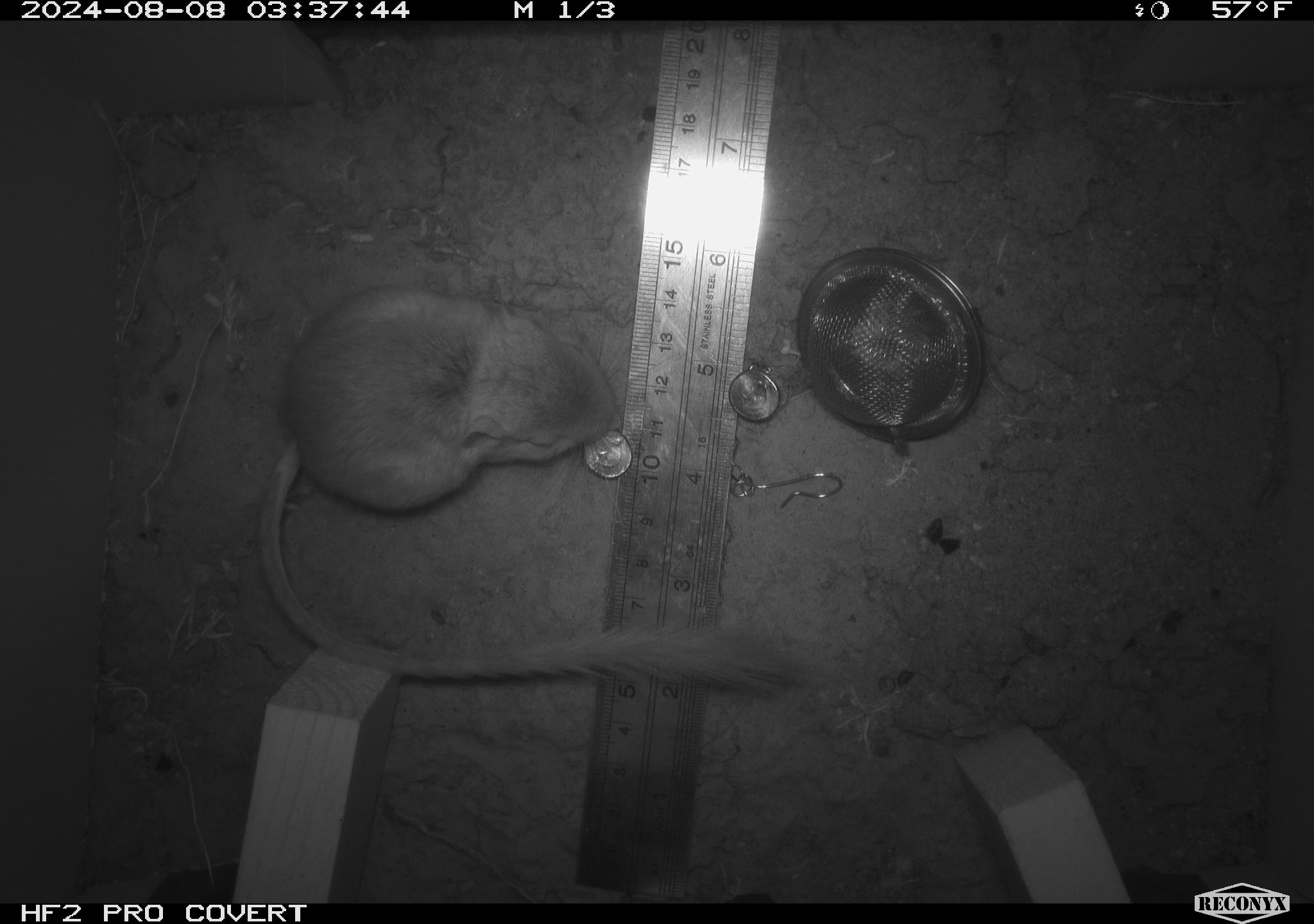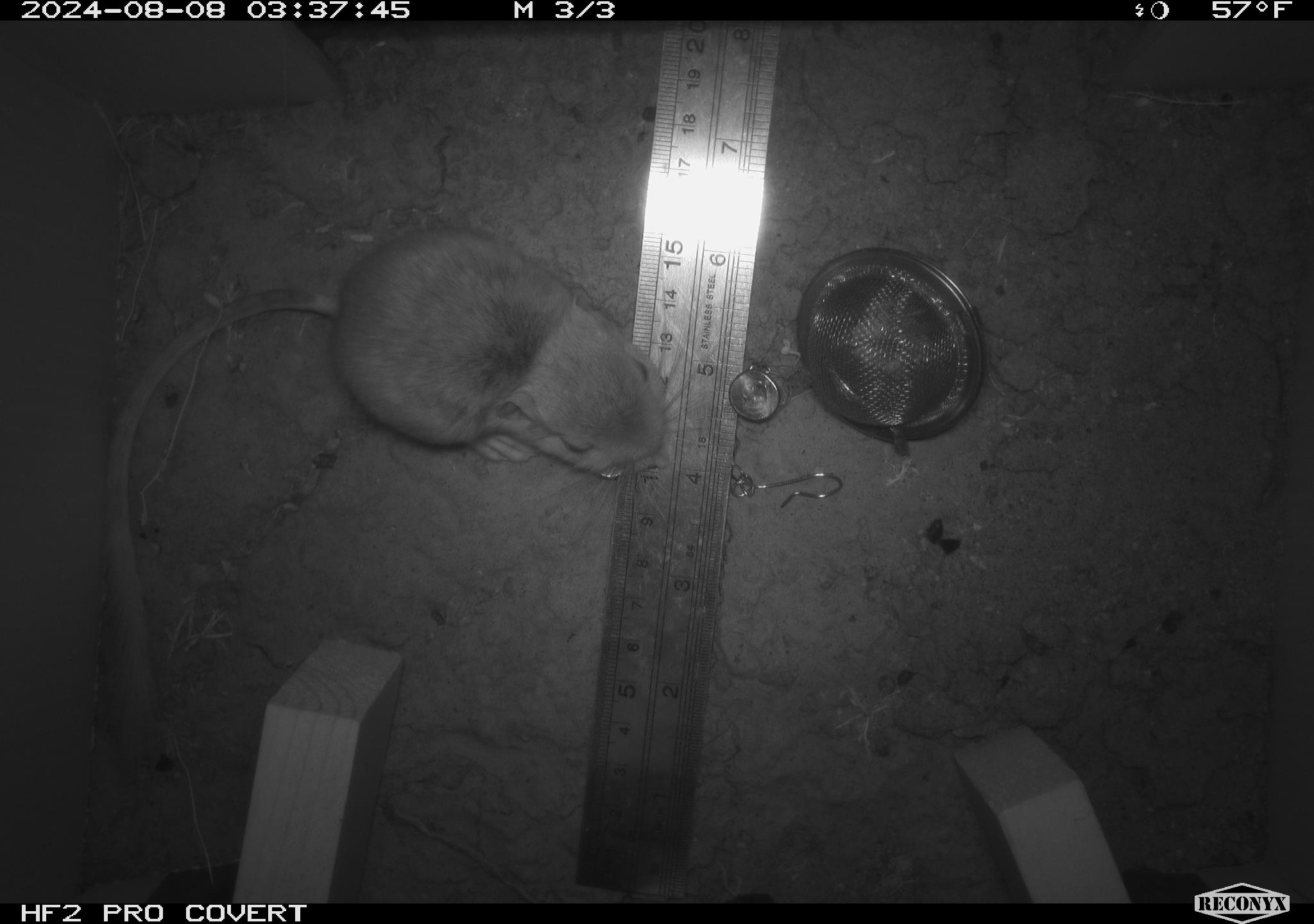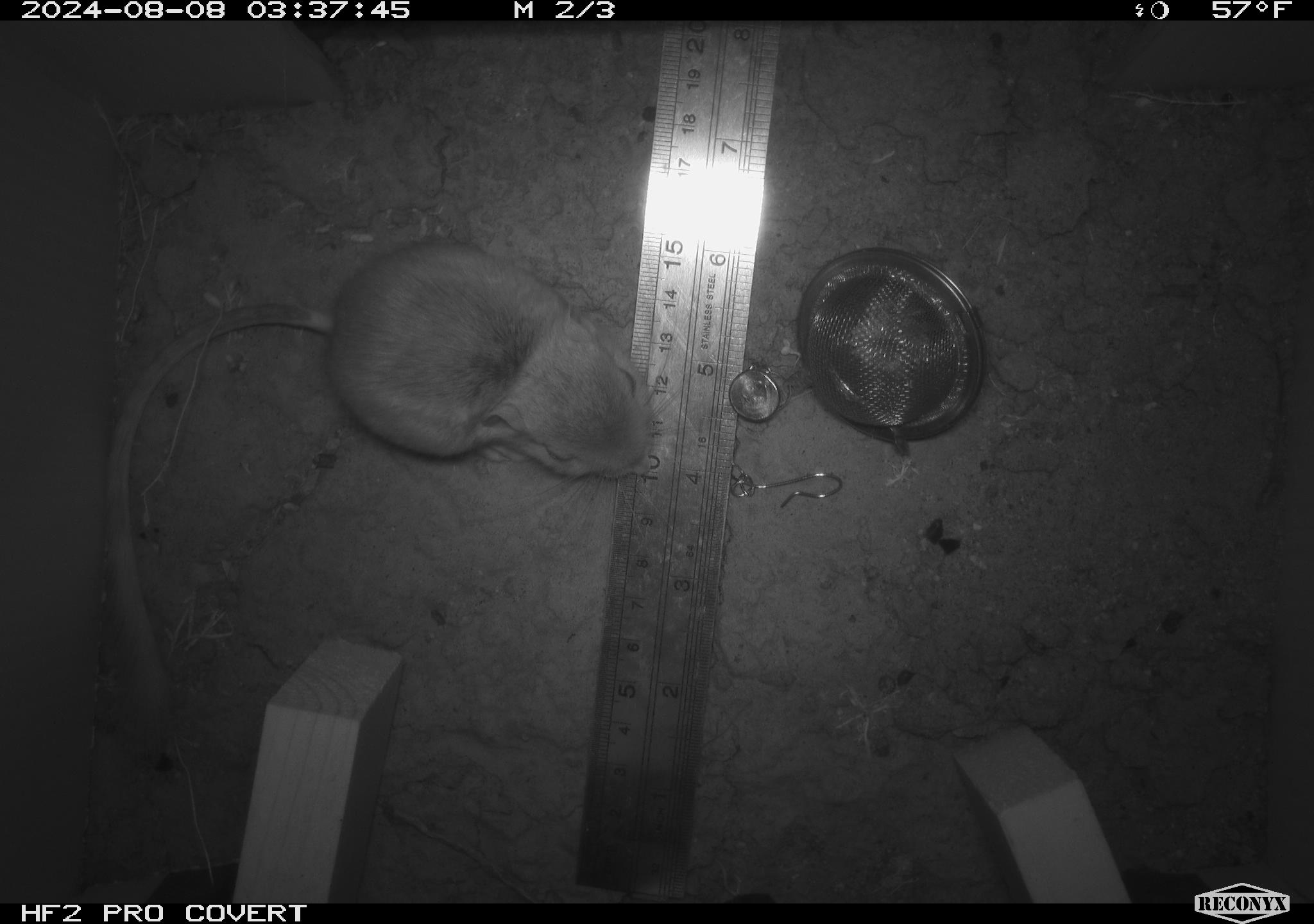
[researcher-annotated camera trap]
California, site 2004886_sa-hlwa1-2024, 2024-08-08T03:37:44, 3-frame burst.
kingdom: Animalia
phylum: Chordata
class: Mammalia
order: Rodentia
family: Heteromyidae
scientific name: Heteromyidae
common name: kangaroo rats and pocket mice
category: heteromyidae family